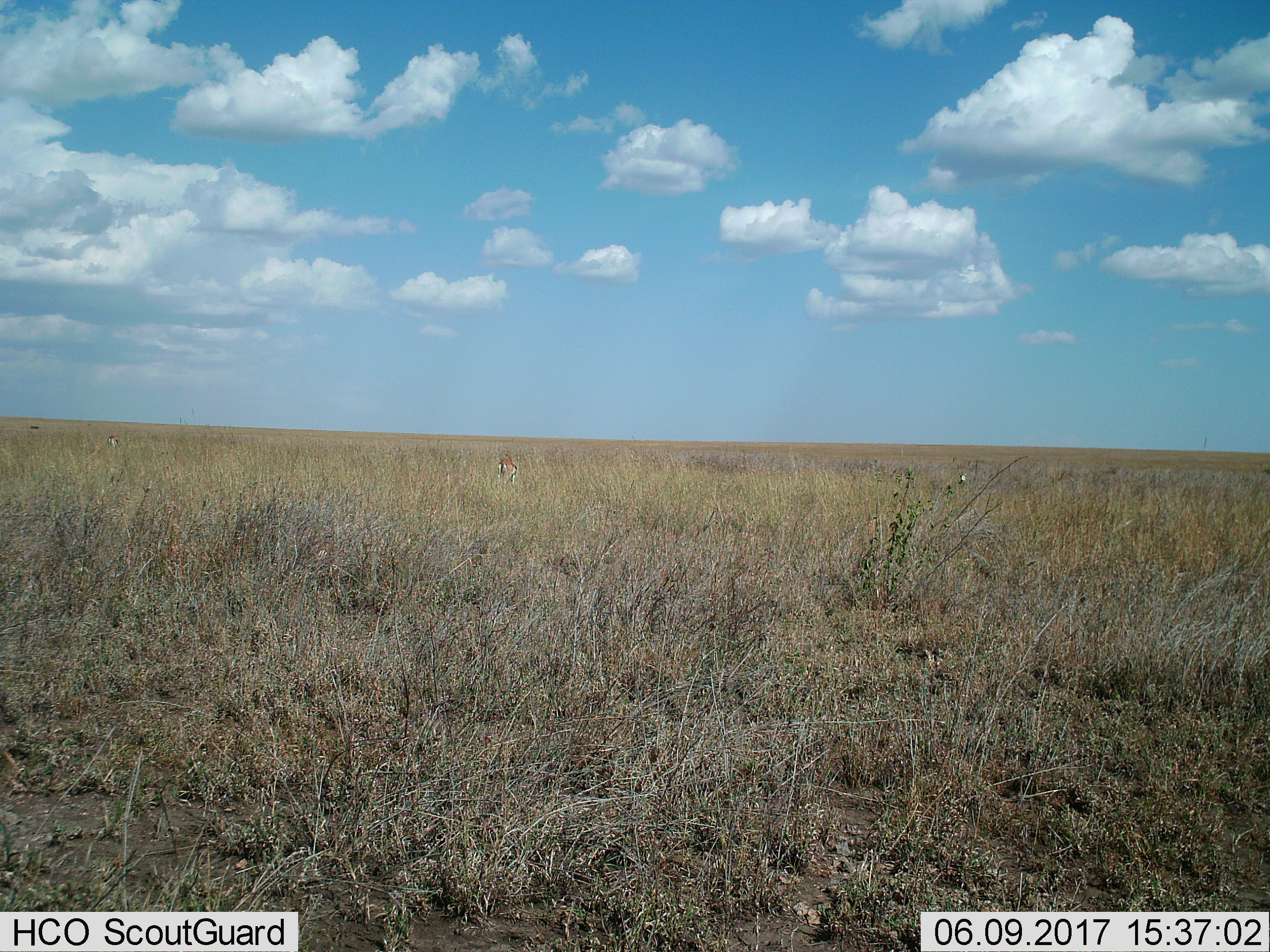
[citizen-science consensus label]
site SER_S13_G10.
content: unidentified animal